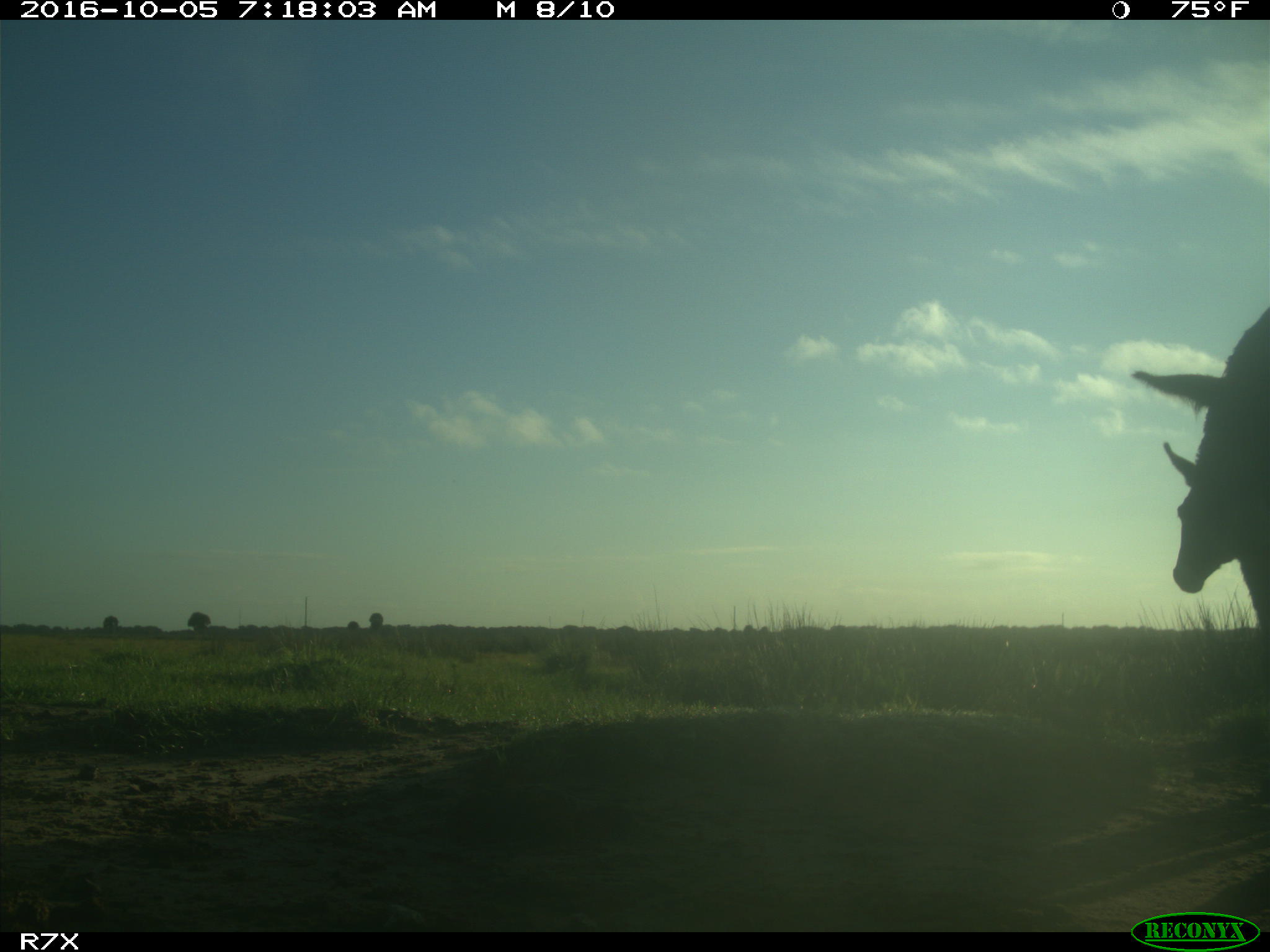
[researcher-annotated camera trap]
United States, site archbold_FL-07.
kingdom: Animalia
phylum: Chordata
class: Mammalia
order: Perissodactyla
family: Equidae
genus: Equus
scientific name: Equus africanus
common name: african wild ass